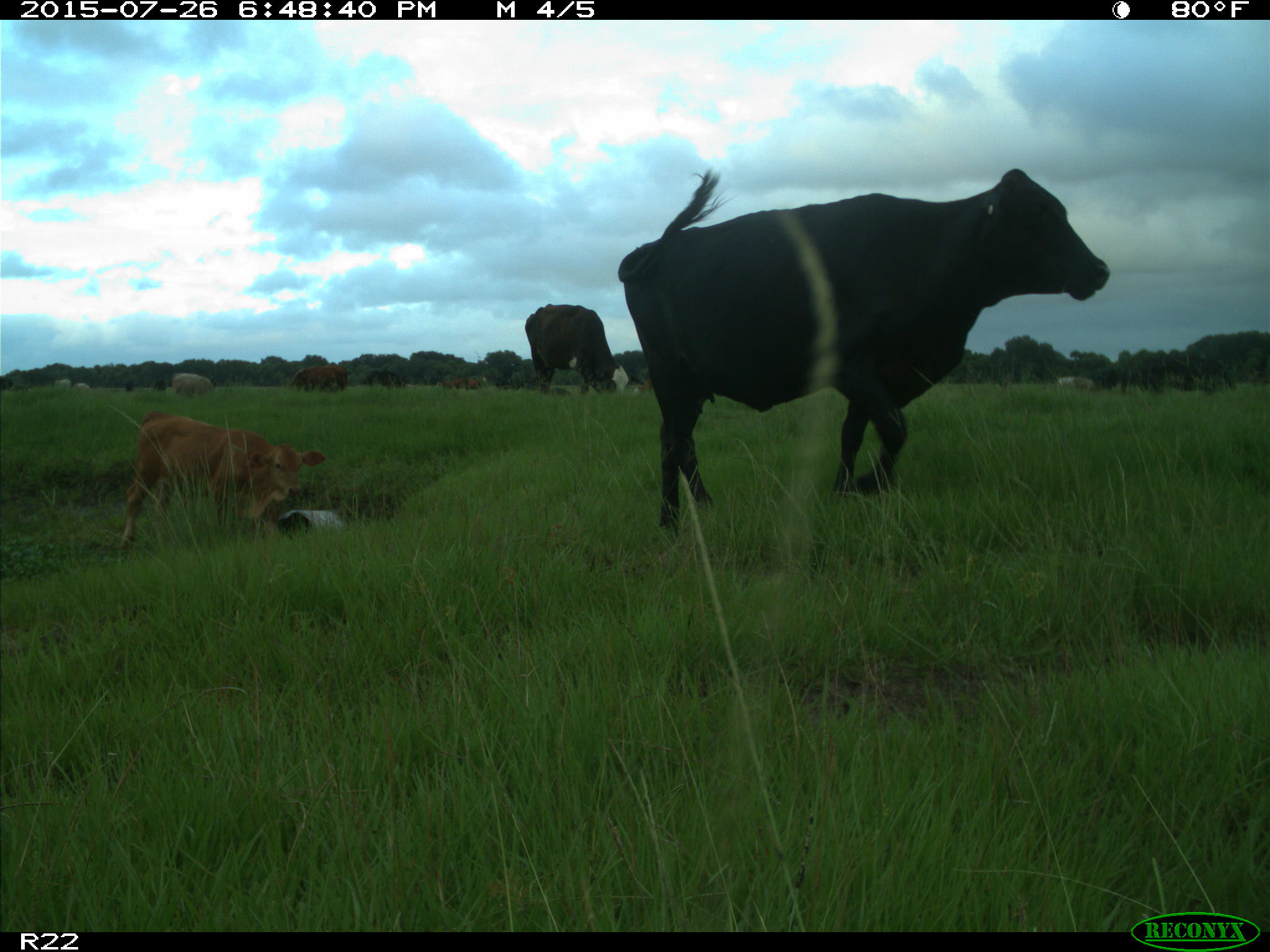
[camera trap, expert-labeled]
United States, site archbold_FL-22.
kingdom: Animalia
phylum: Chordata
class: Mammalia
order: Artiodactyla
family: Bovidae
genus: Bos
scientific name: Bos taurus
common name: domestic cow